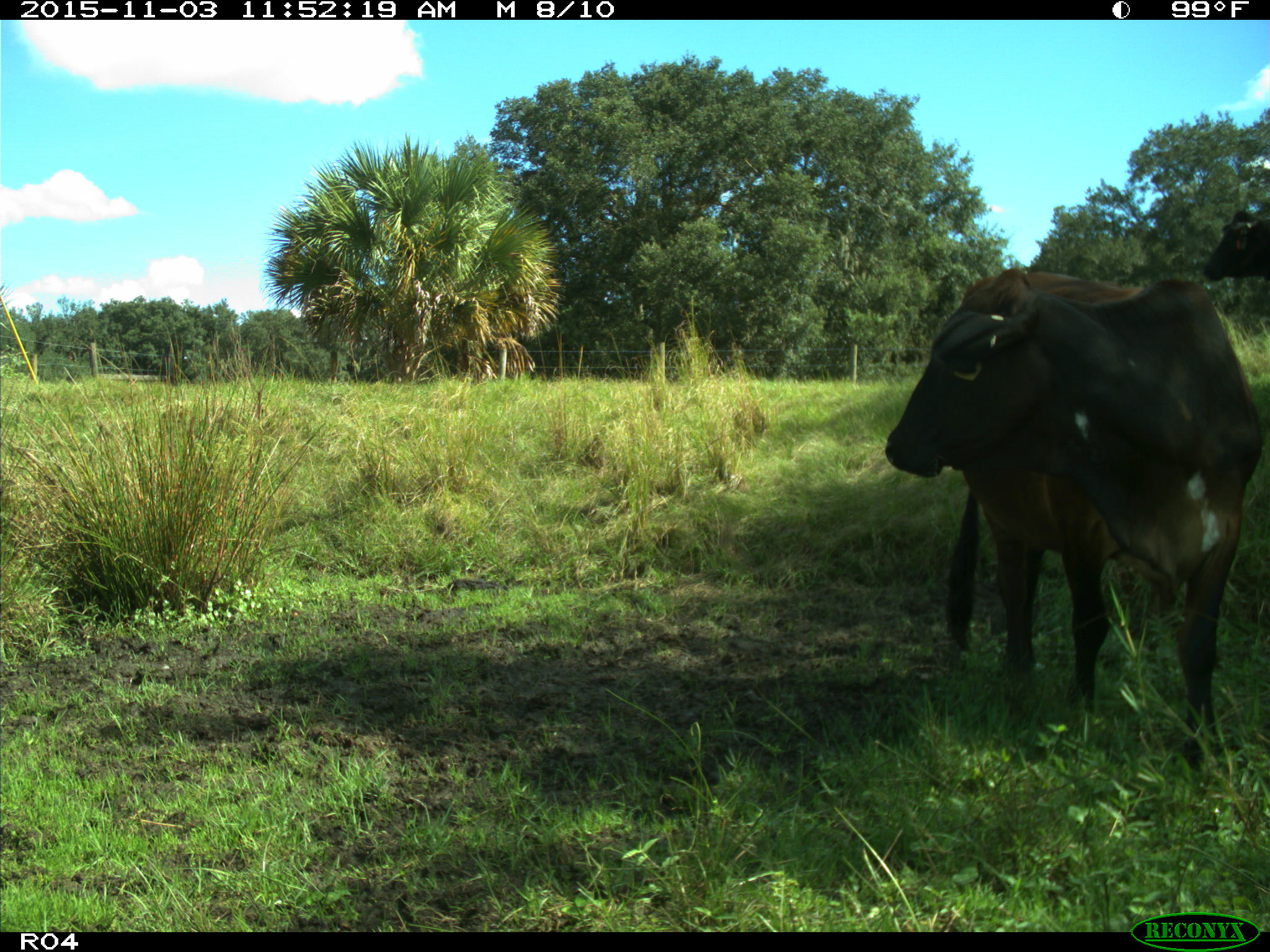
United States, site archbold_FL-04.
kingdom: Animalia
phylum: Chordata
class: Mammalia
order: Artiodactyla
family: Bovidae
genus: Bos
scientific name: Bos taurus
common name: domestic cow